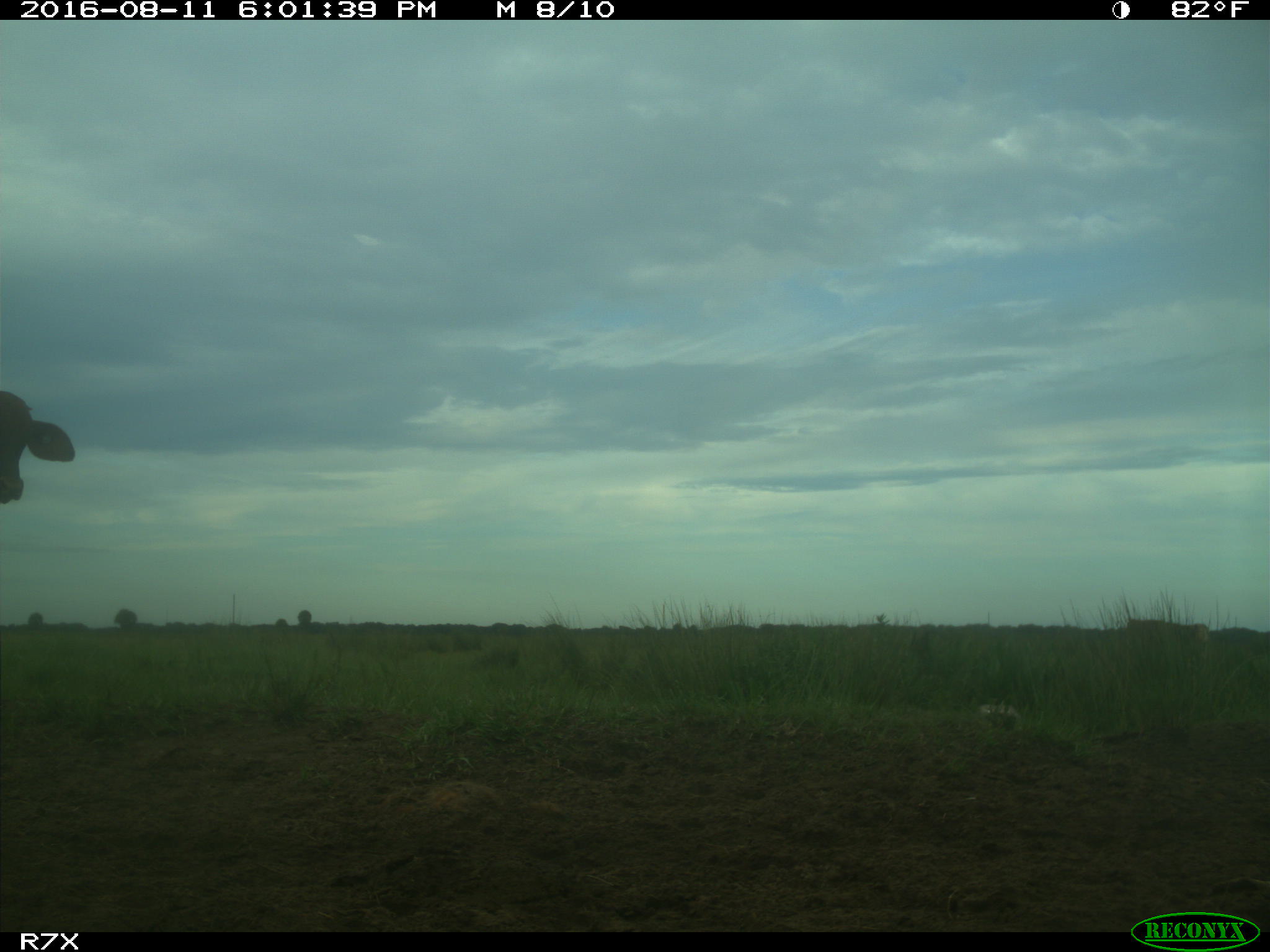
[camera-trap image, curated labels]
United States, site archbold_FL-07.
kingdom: Animalia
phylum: Chordata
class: Mammalia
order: Artiodactyla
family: Bovidae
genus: Bos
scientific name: Bos taurus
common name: domestic cow